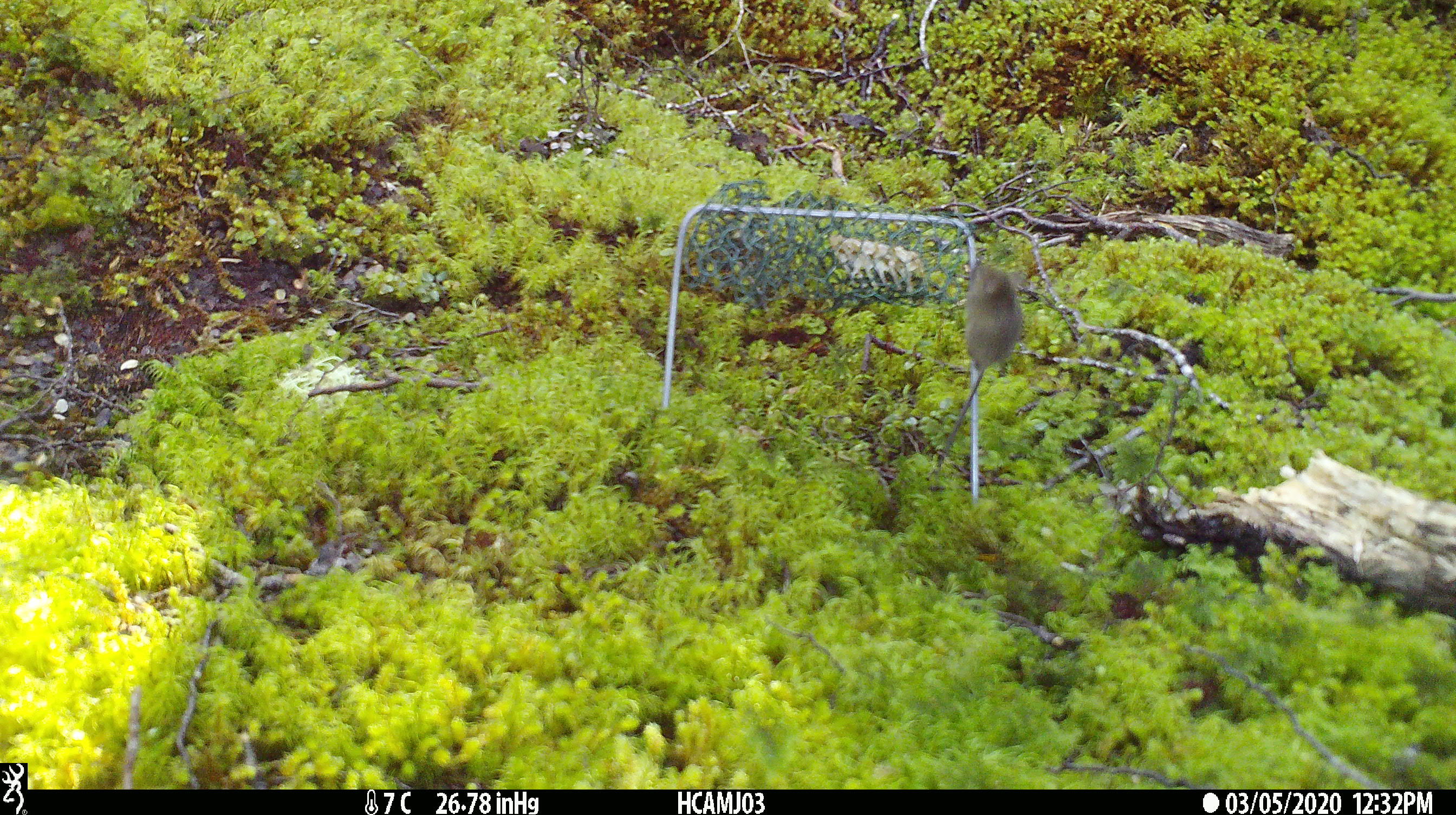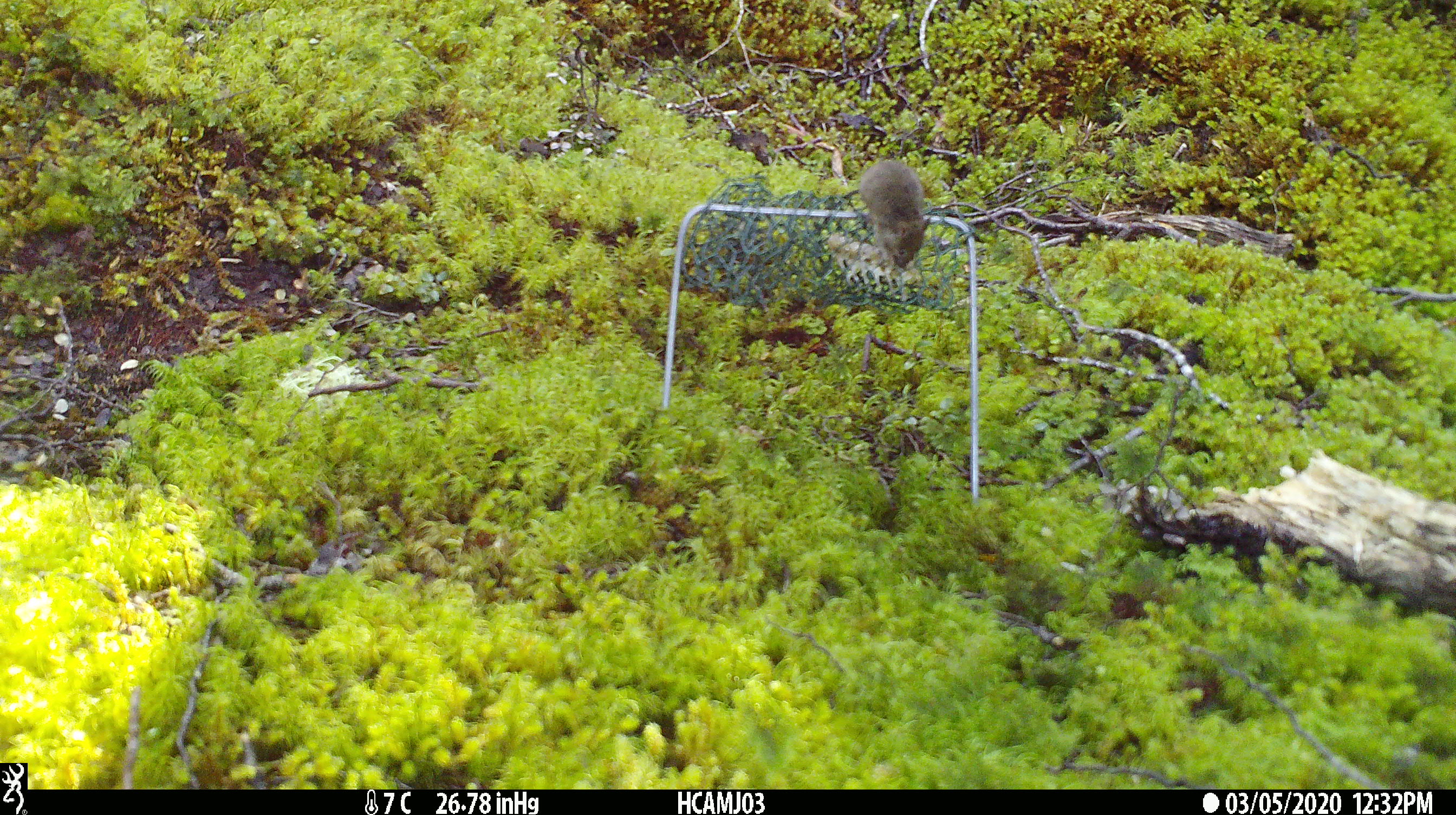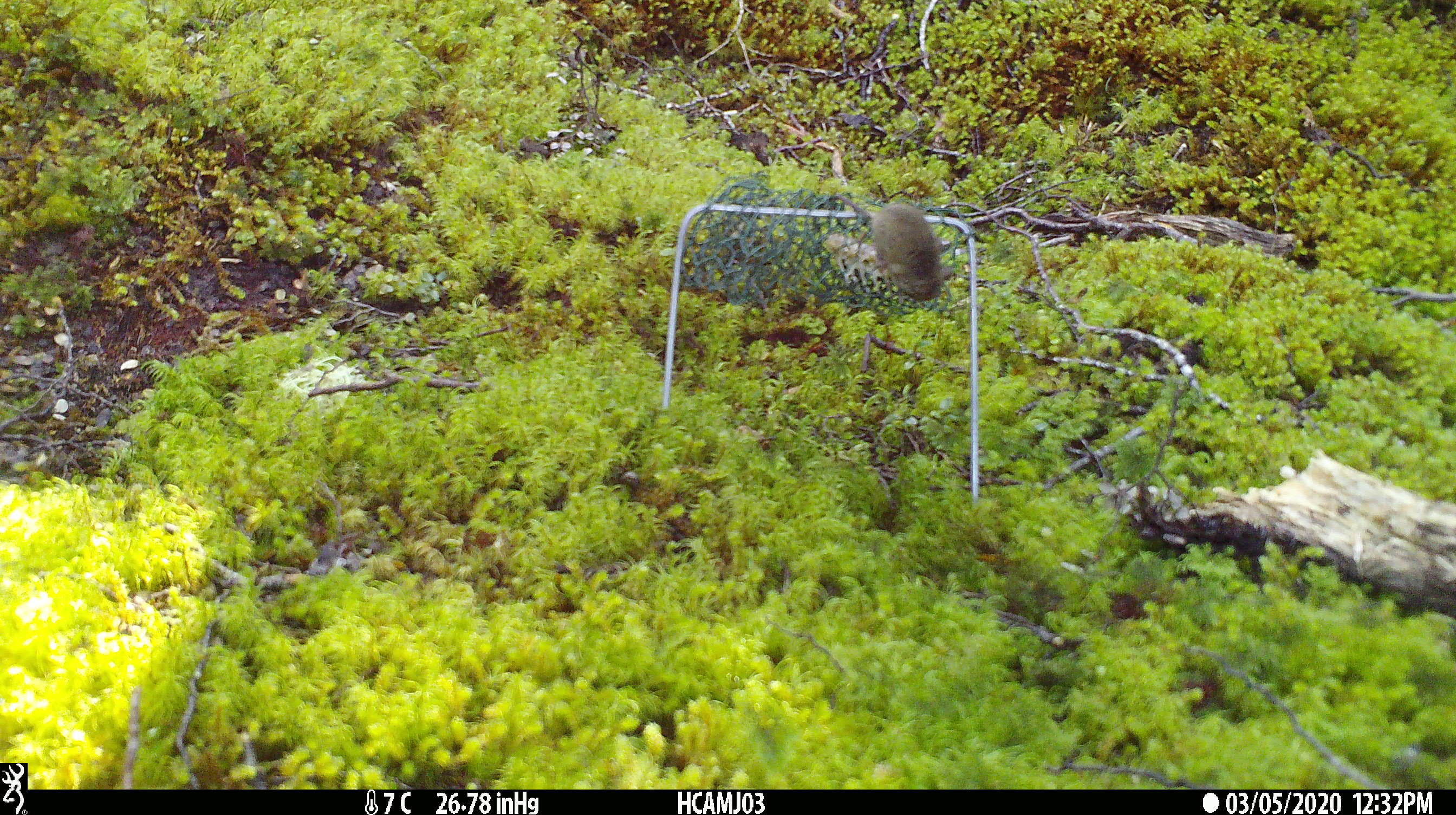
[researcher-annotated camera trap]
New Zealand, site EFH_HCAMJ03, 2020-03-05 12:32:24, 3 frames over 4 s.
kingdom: Animalia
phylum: Chordata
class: Mammalia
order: Rodentia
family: Muridae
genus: Mus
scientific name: Mus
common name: mouse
Mouse (Mus).